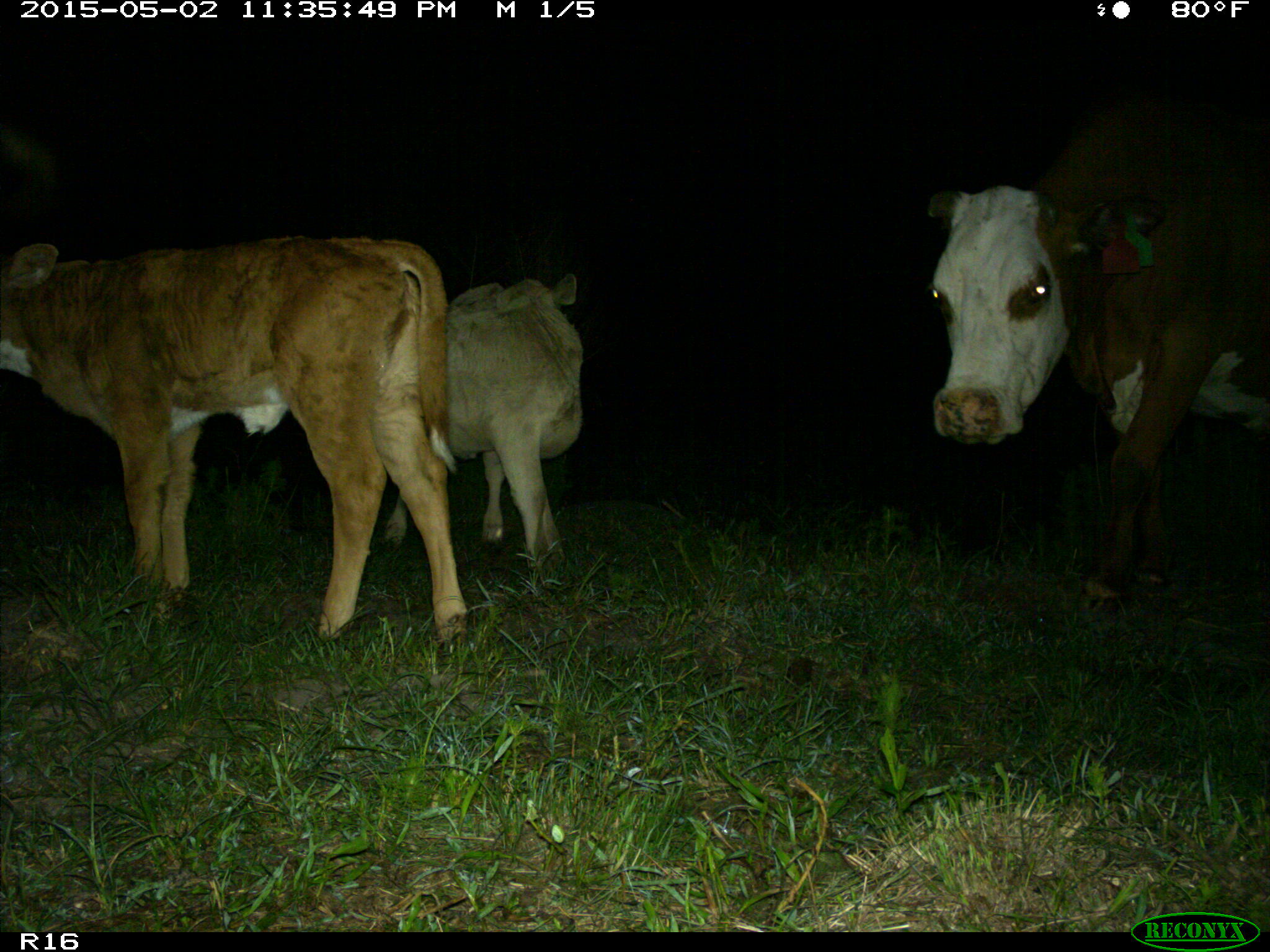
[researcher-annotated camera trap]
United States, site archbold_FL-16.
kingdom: Animalia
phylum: Chordata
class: Mammalia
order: Artiodactyla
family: Bovidae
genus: Bos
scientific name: Bos taurus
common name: domestic cow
Bos taurus (domestic cow).